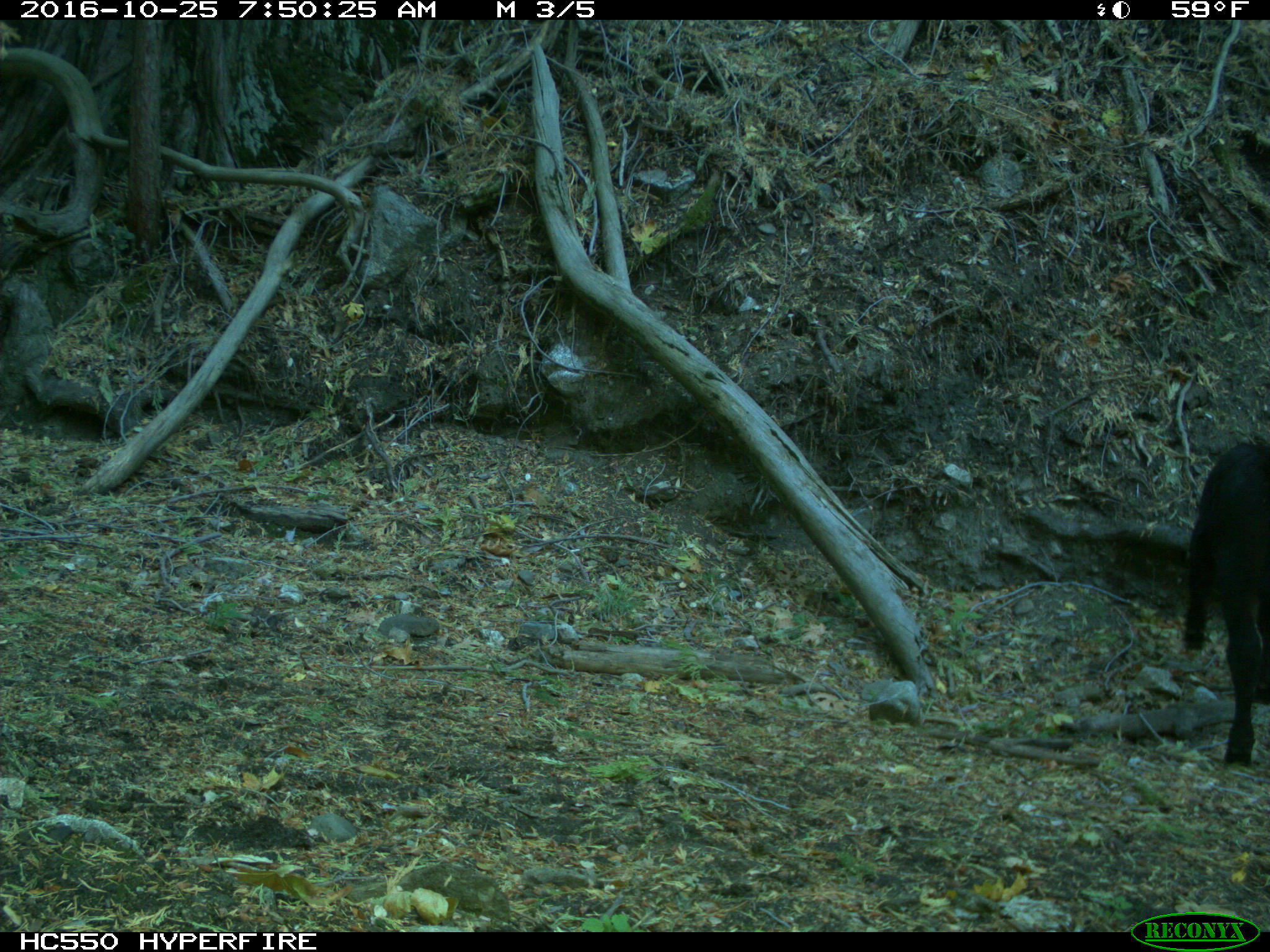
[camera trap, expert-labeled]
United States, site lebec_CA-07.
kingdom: Animalia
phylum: Chordata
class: Mammalia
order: Artiodactyla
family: Bovidae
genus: Bos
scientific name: Bos taurus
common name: domestic cow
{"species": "Bos taurus (domestic cow)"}